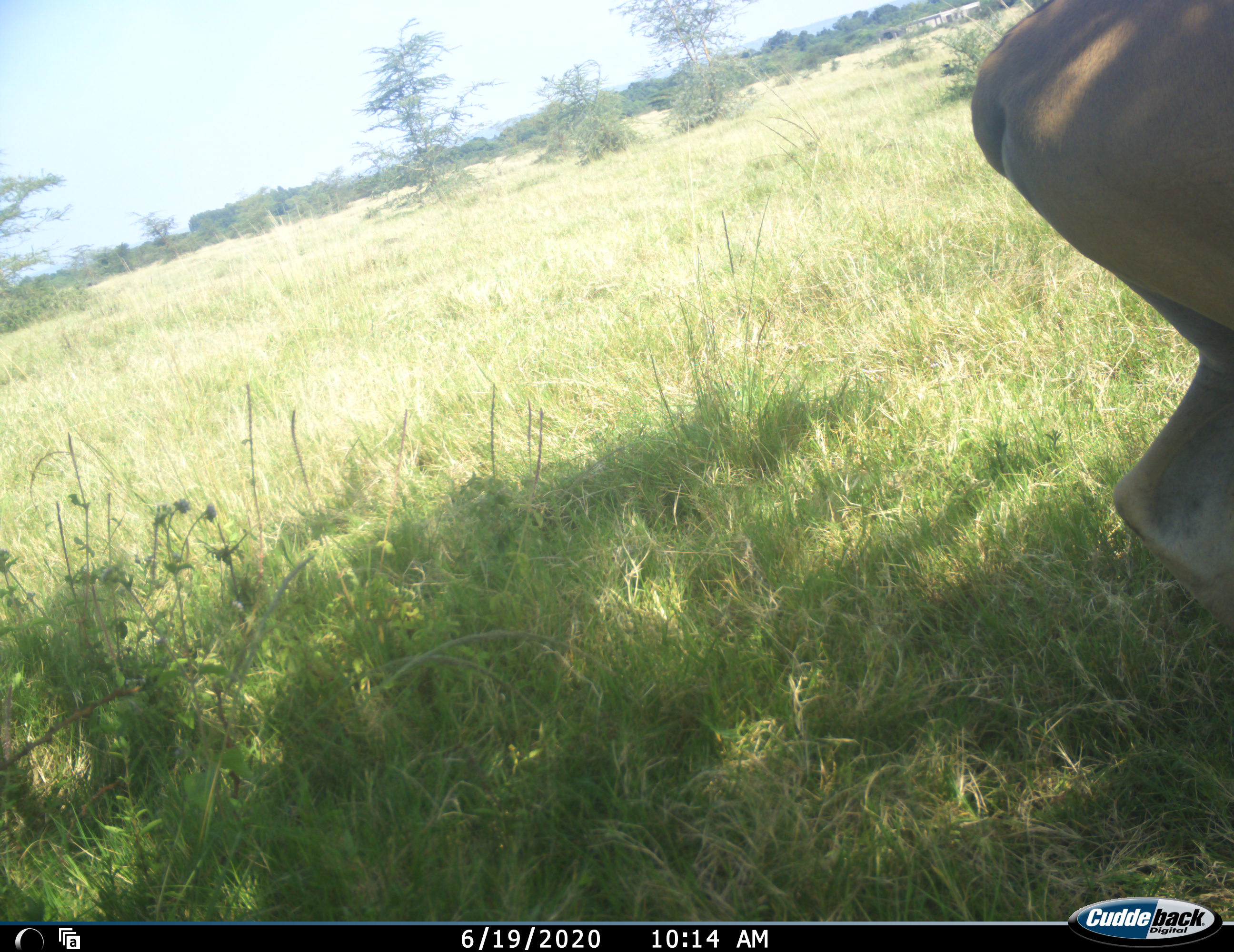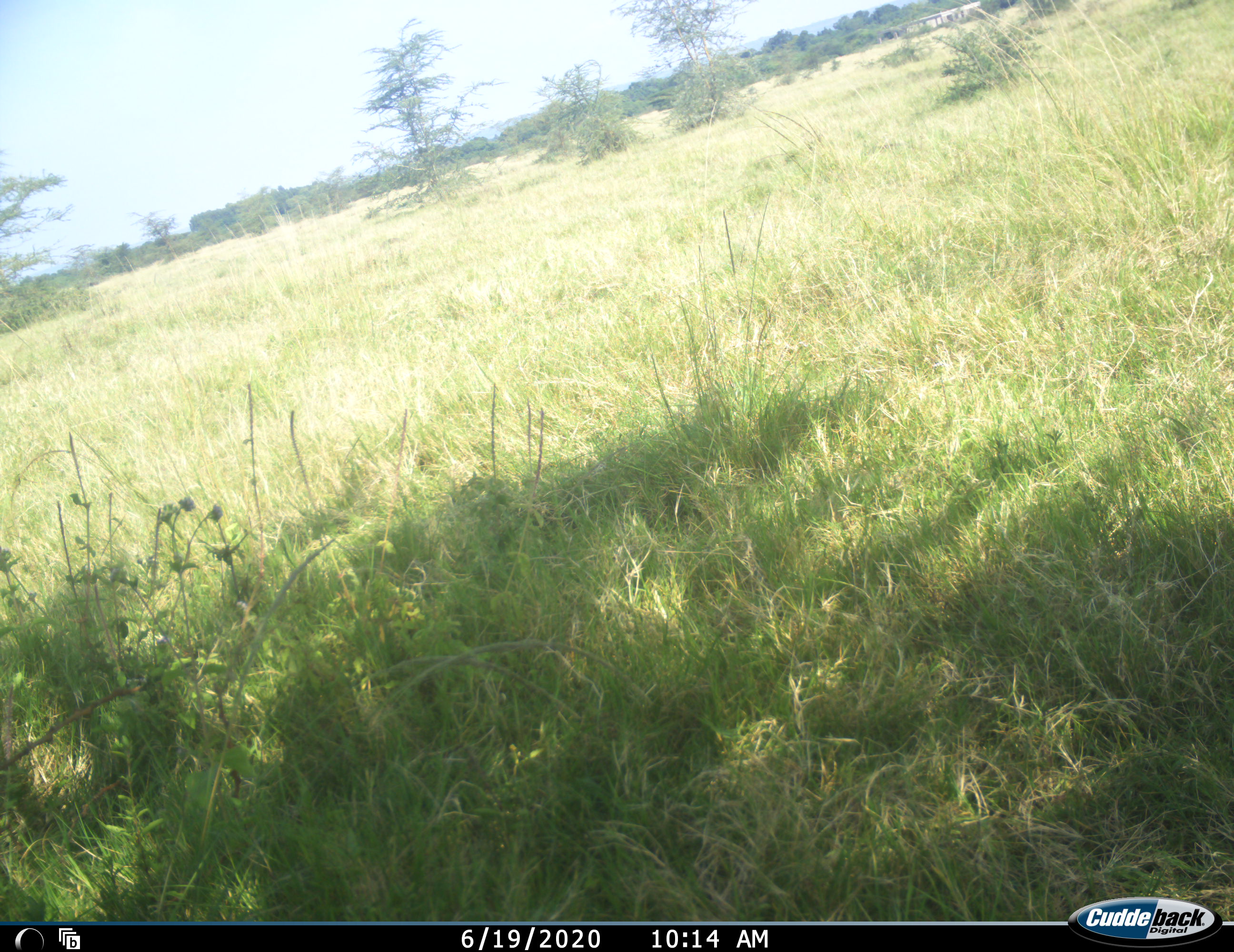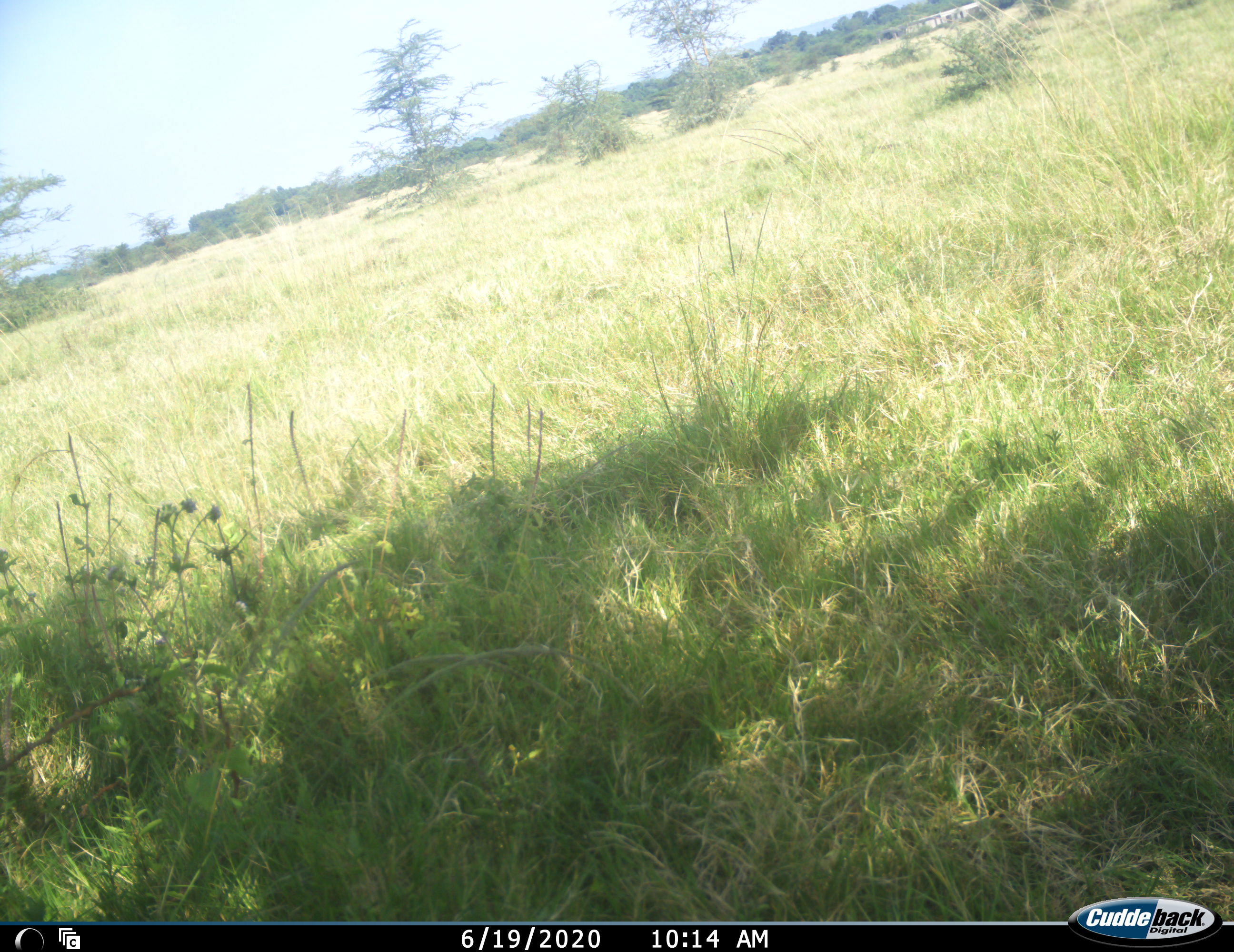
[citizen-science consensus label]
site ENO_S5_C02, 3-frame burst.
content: unidentified animal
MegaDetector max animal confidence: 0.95